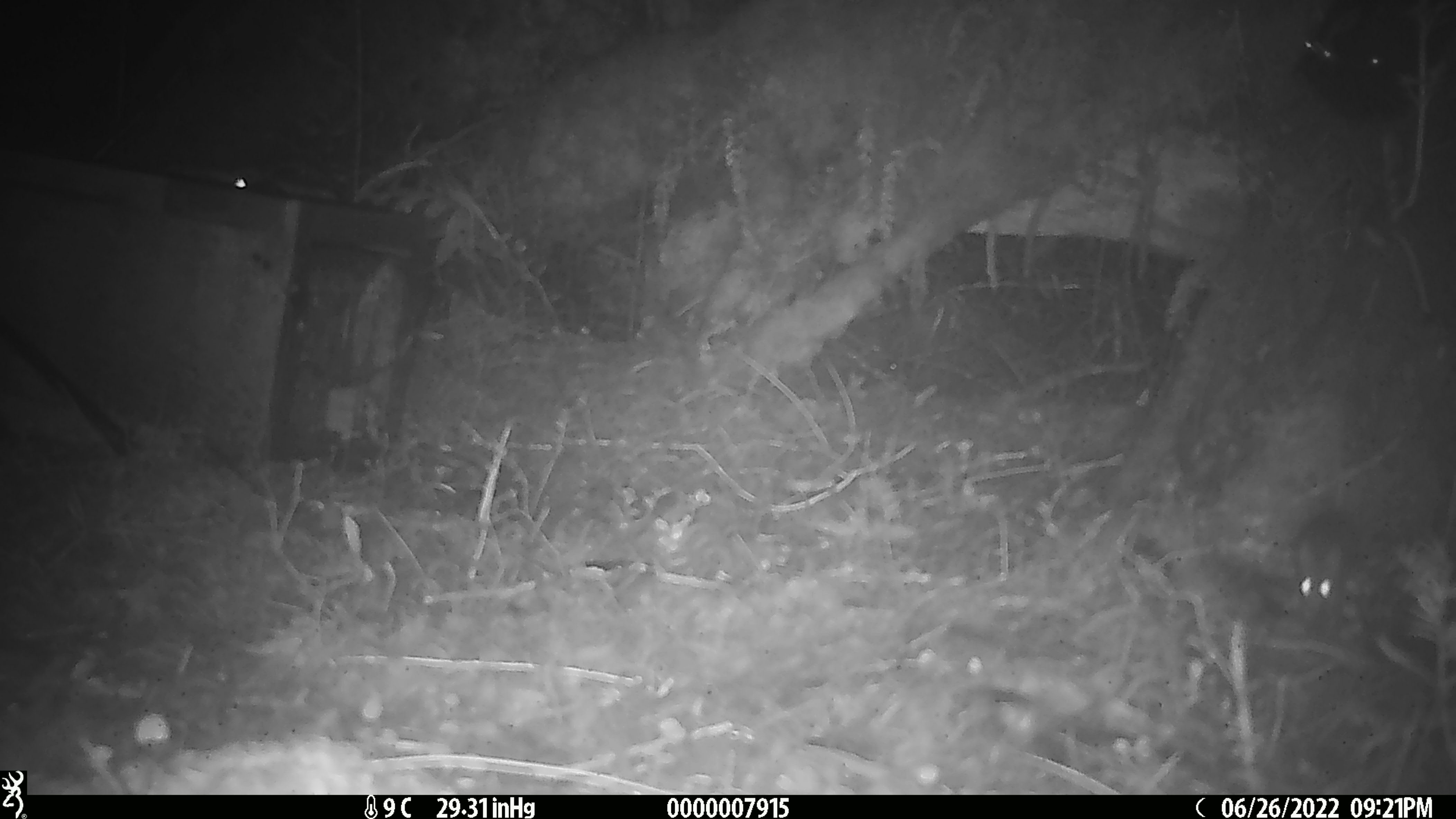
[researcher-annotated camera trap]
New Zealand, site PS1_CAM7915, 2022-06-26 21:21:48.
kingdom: Animalia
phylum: Chordata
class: Mammalia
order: Rodentia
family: Muridae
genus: Mus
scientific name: Mus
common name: mouse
Mouse (Mus).